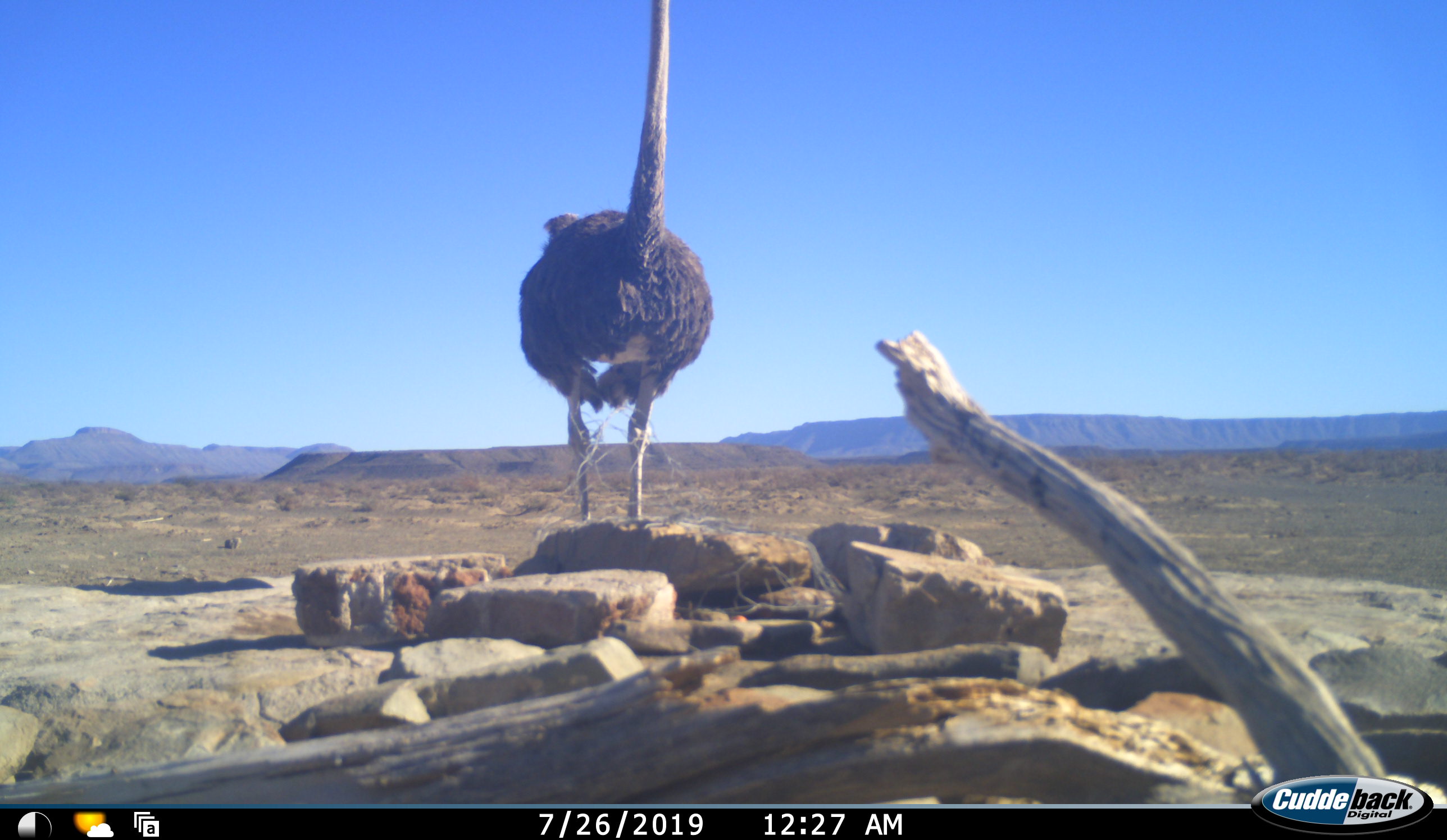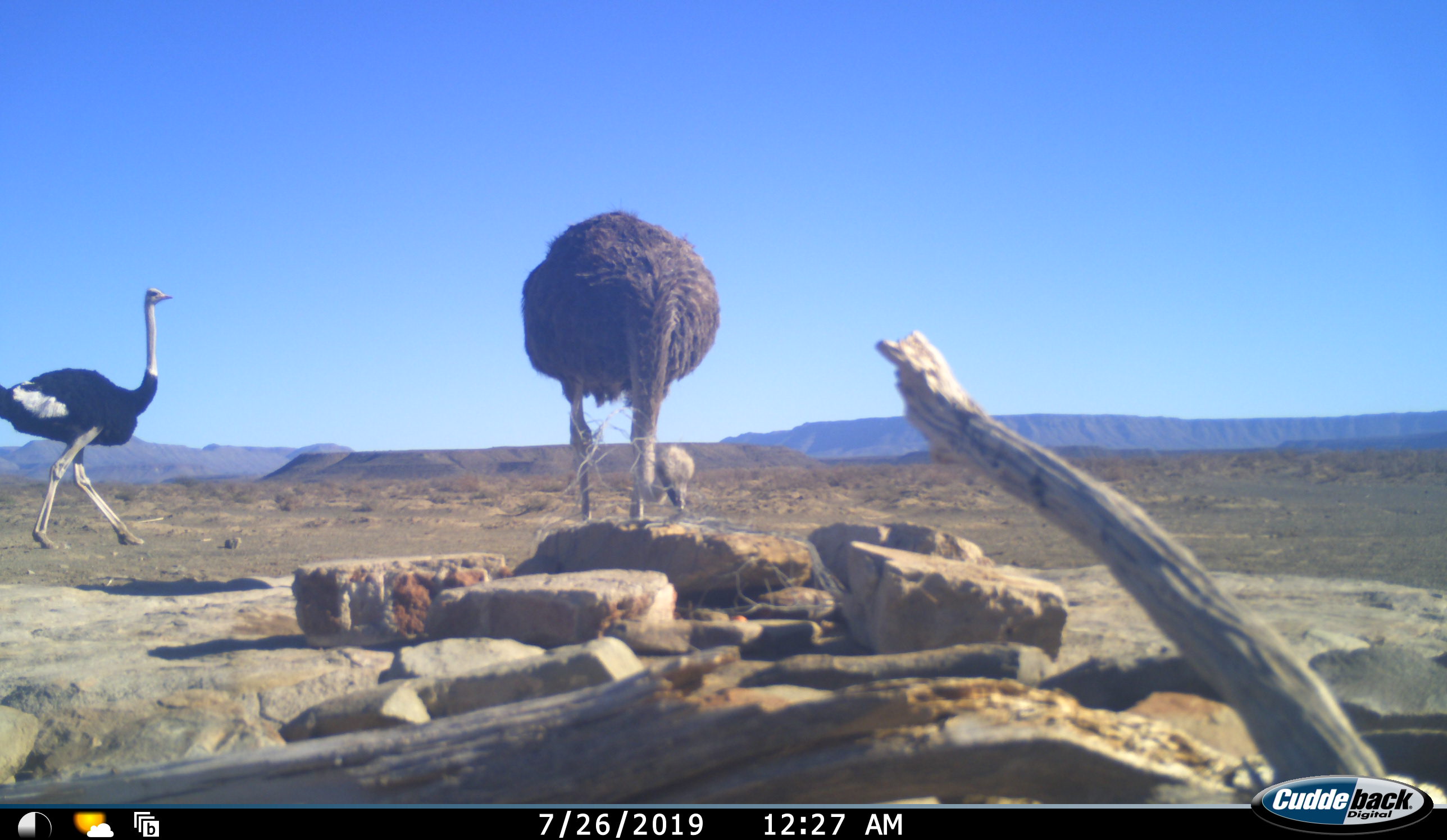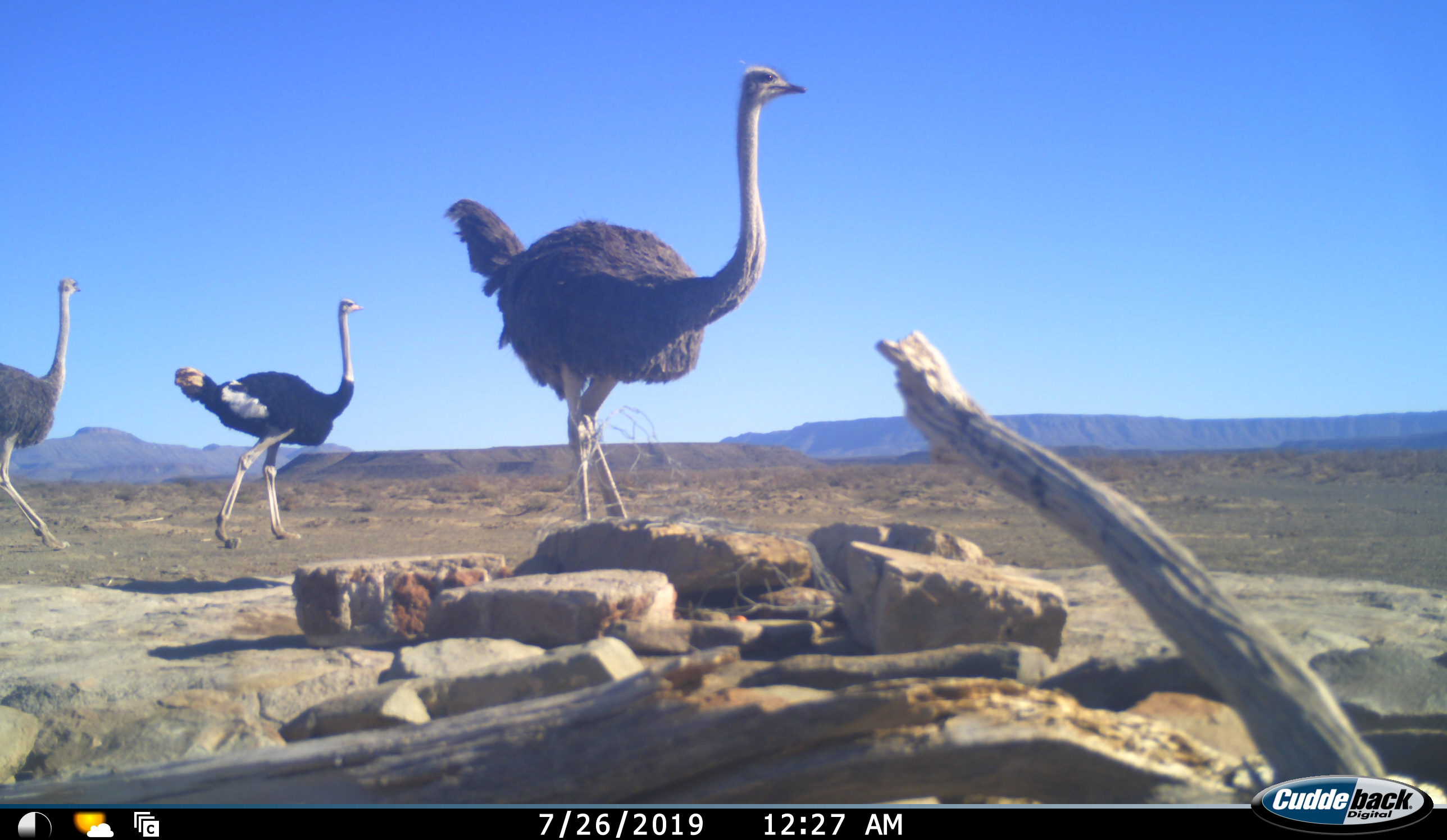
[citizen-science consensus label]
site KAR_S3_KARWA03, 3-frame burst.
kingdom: Animalia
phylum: Chordata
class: Aves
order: Struthioniformes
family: Struthionidae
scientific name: Struthionidae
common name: ostrich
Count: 3.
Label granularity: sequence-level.